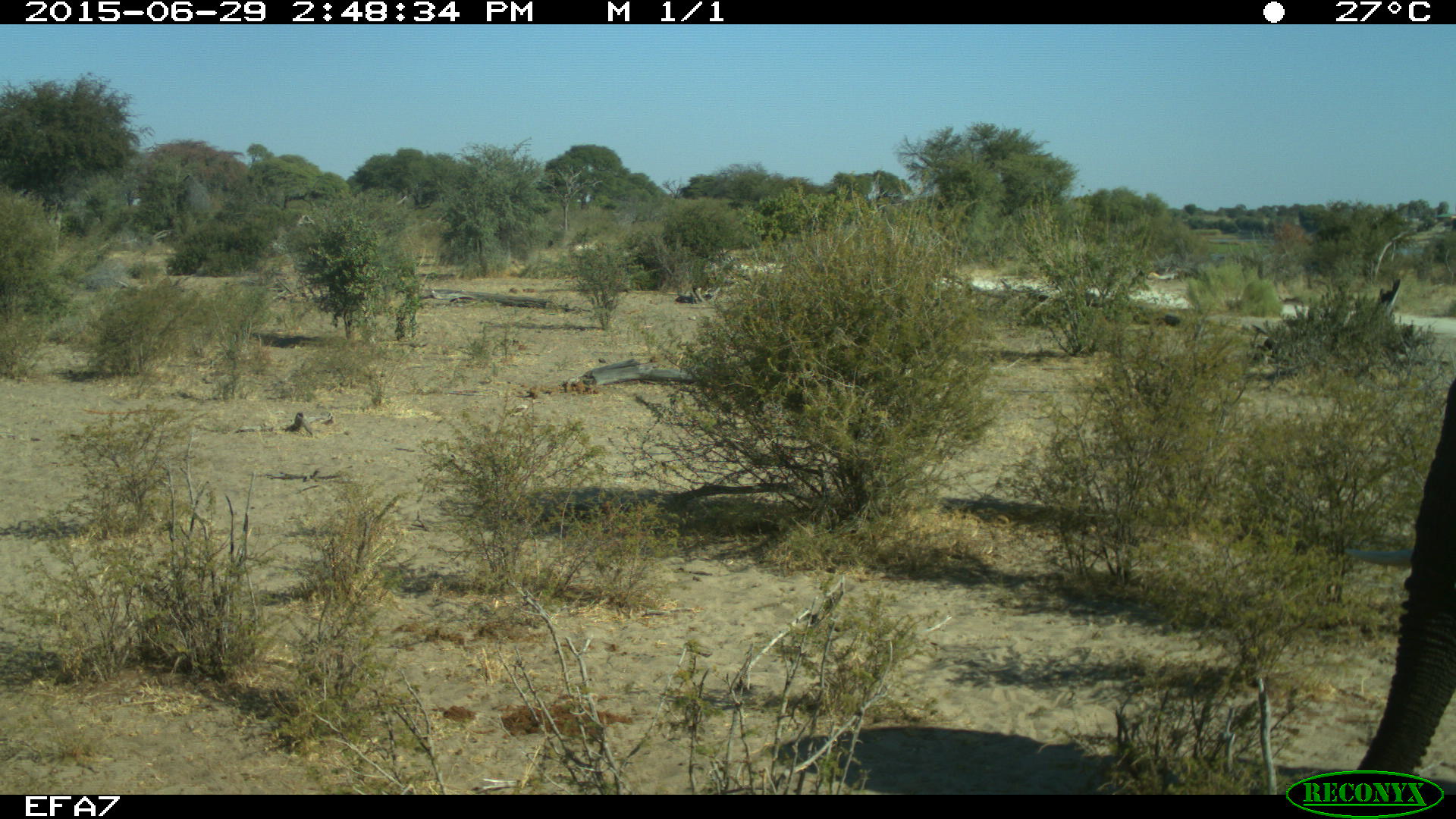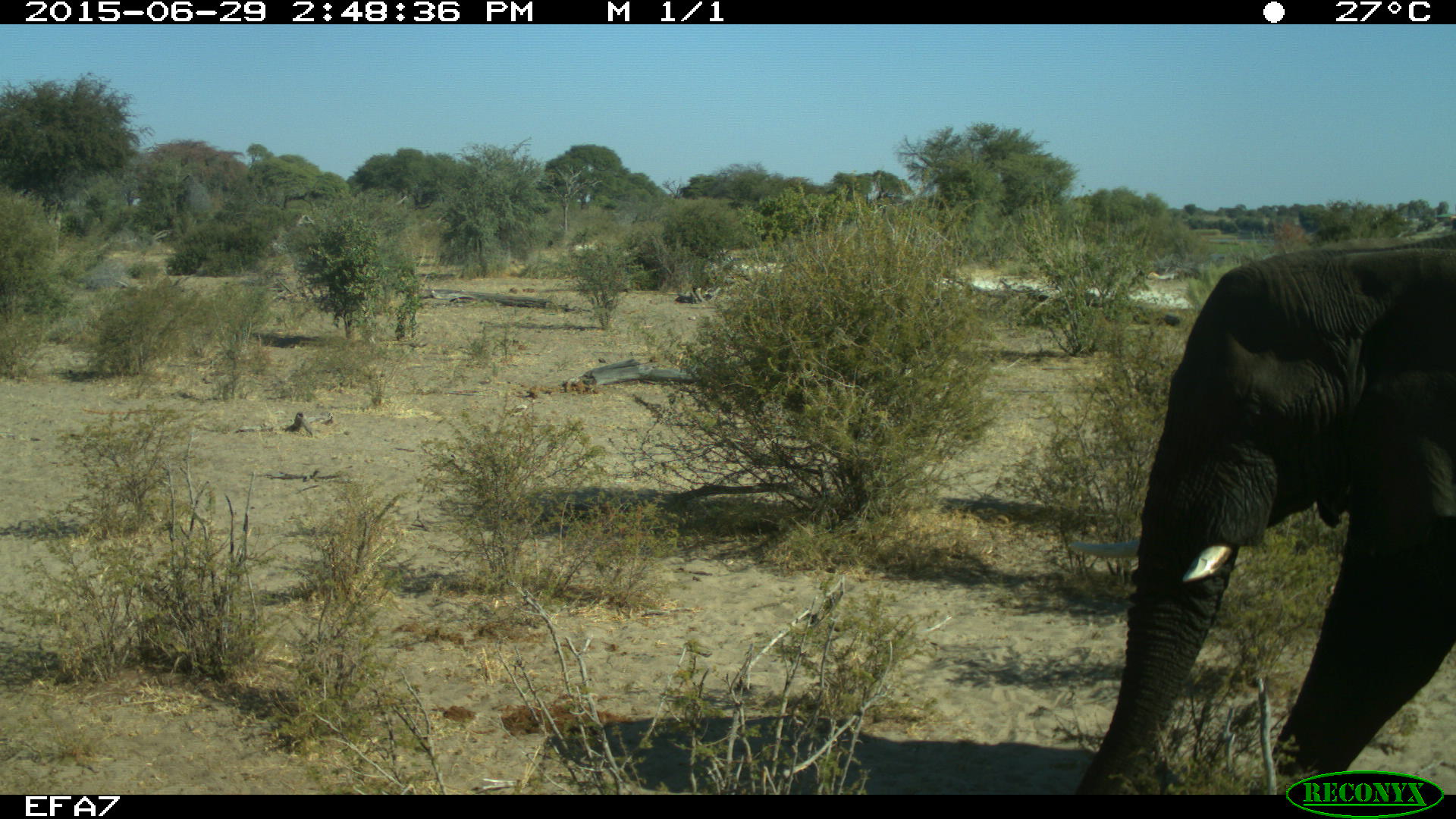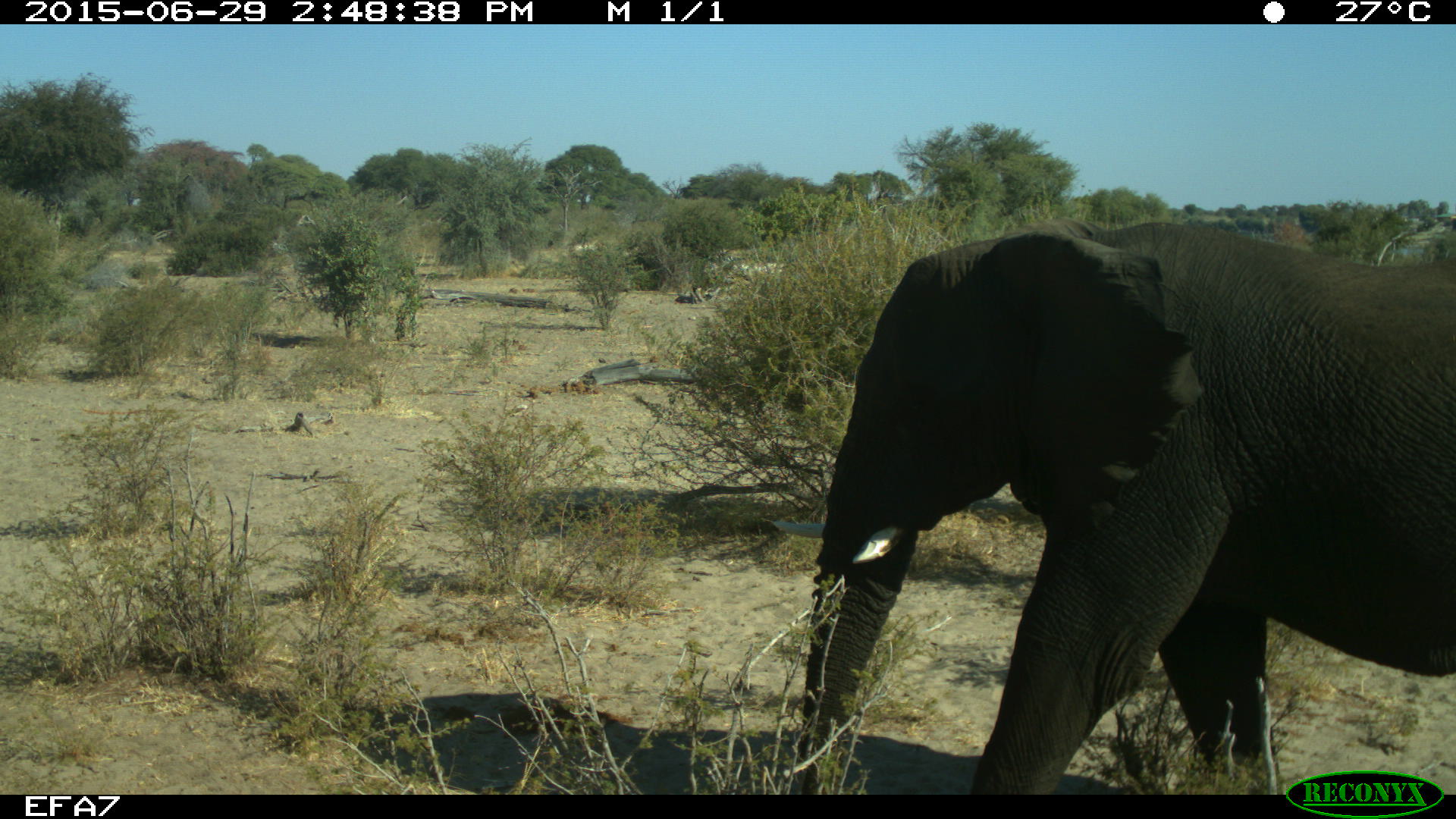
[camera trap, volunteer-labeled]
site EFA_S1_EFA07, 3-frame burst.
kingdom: Animalia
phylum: Chordata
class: Mammalia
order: Proboscidea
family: Elephantidae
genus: Loxodonta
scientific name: Loxodonta africana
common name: african bush elephant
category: elephant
Elephant (african bush elephant) (Loxodonta africana), count 1. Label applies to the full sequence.